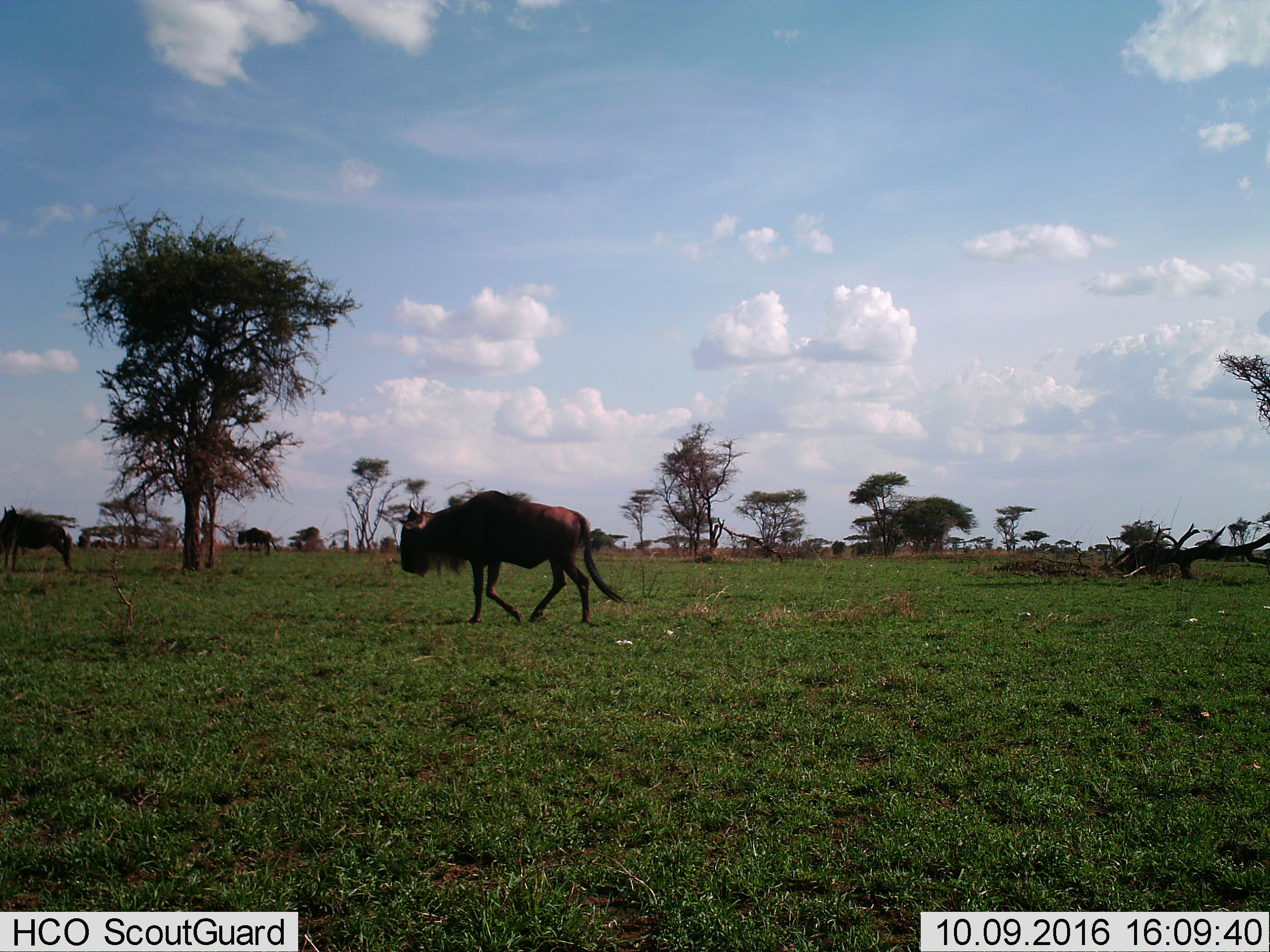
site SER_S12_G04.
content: unidentified animal